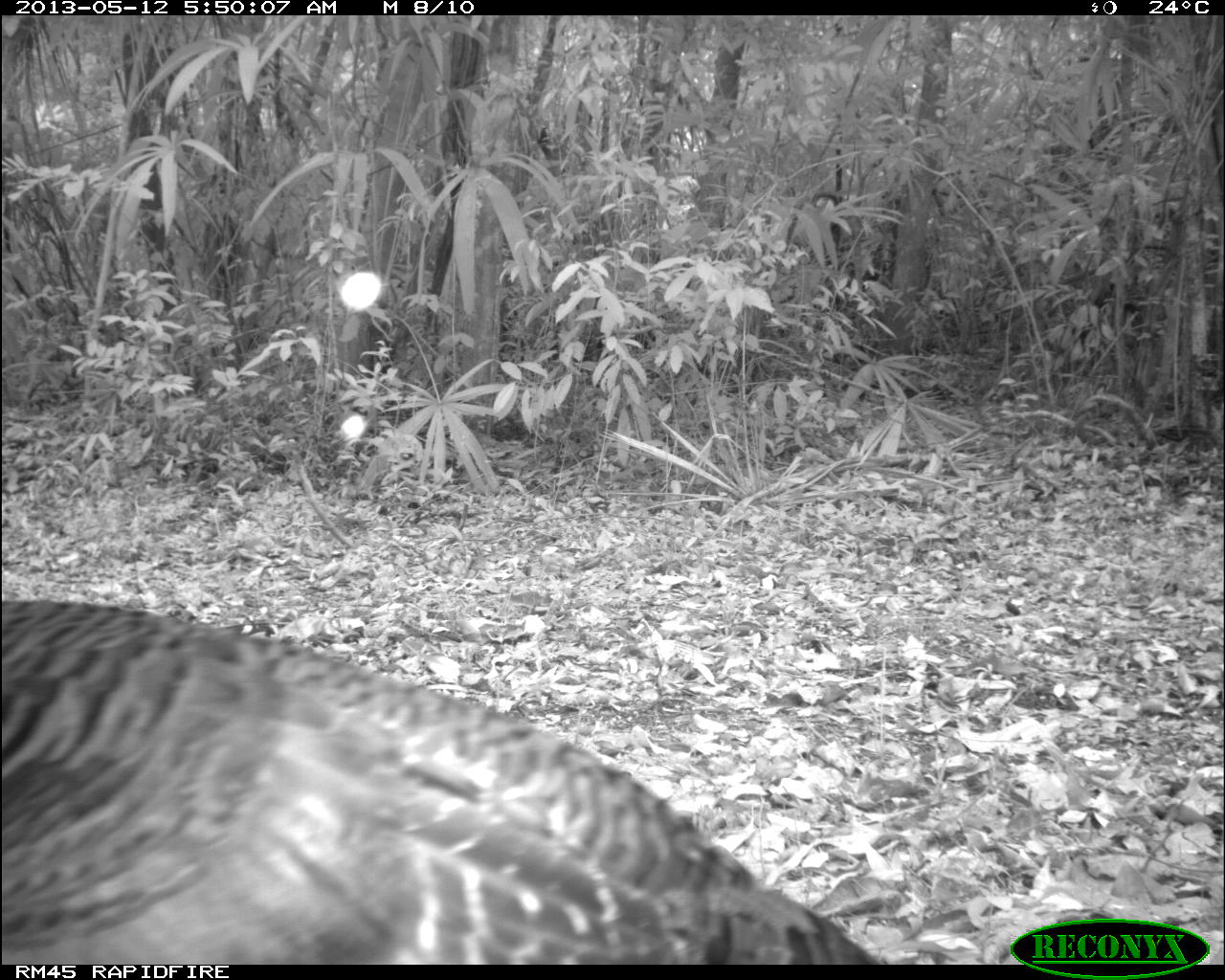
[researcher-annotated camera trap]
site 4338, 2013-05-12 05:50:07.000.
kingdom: Animalia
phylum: Chordata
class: Aves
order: Galliformes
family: Phasianidae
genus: Meleagris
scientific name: Meleagris ocellata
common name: ocellated turkey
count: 1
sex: female